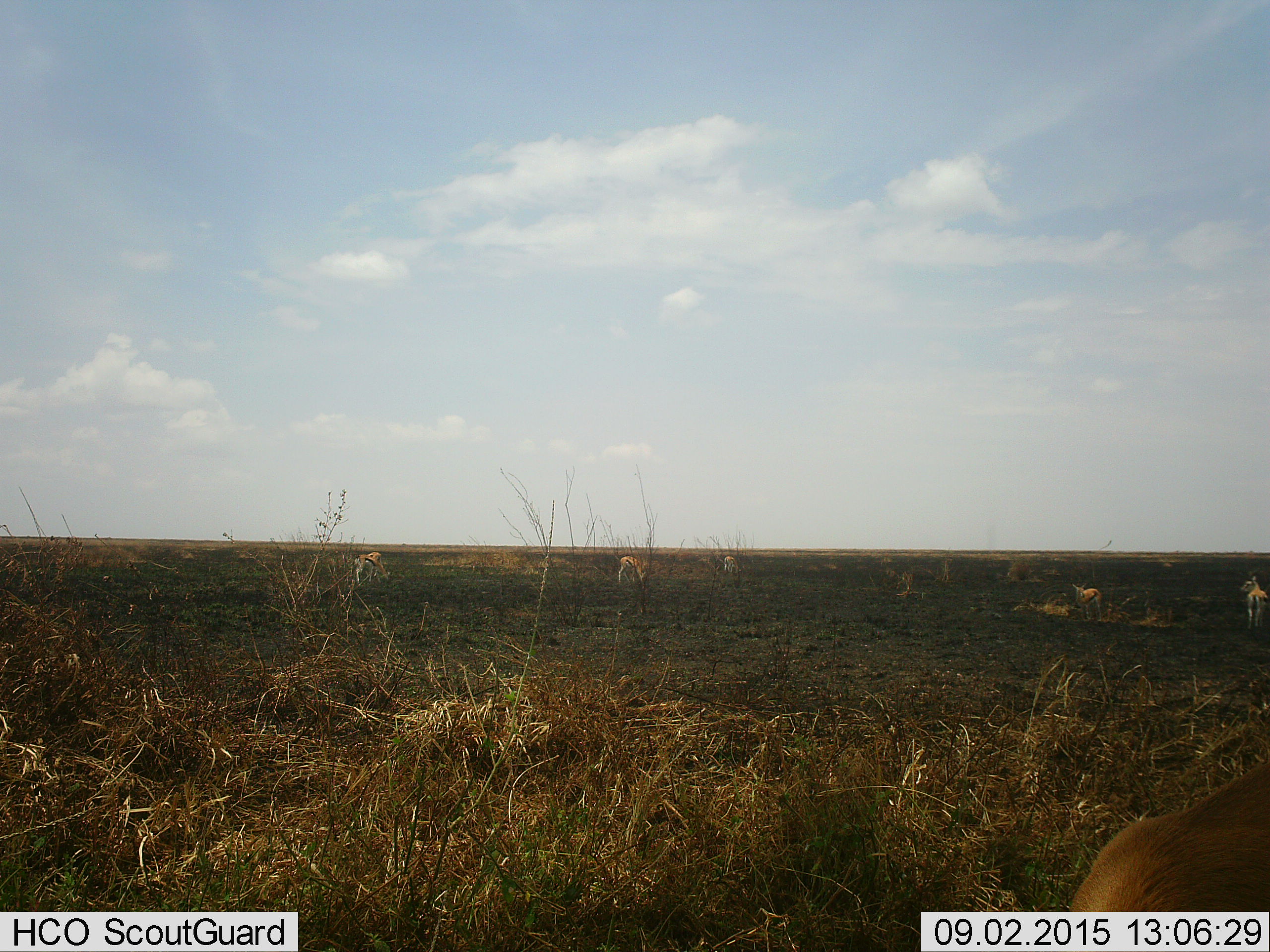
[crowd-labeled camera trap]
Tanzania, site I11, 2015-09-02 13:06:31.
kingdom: Animalia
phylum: Chordata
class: Mammalia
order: Artiodactyla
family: Bovidae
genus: Eudorcas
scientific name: Eudorcas thomsonii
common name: thomson's gazelle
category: gazellethomsons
Gazellethomsons (thomson's gazelle) (Eudorcas thomsonii), count 7. Behavior (volunteer vote fractions): standing 67%, resting 33%, moving 11%, interacting 0%. Young present (vote fraction): 11%. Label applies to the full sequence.